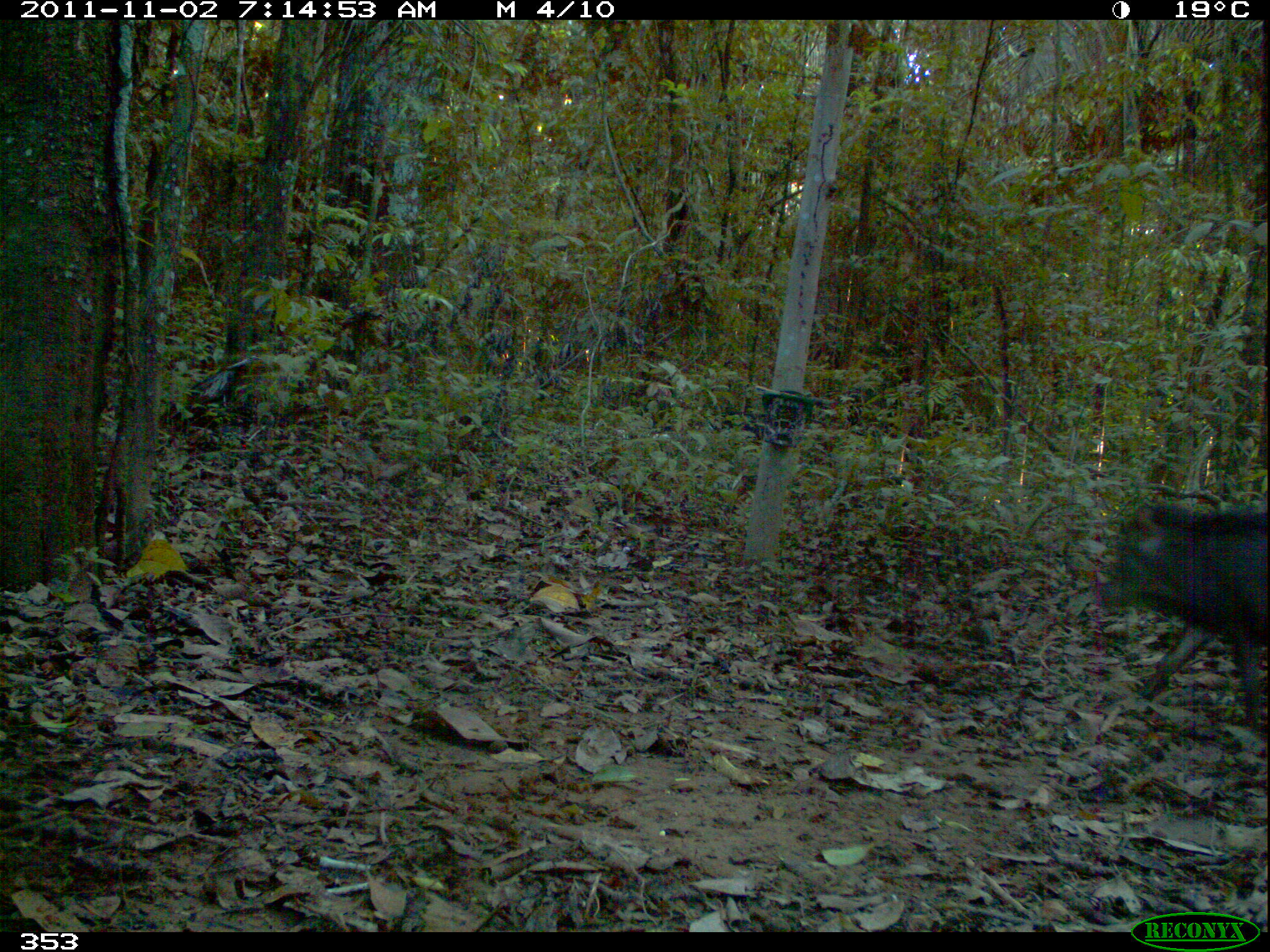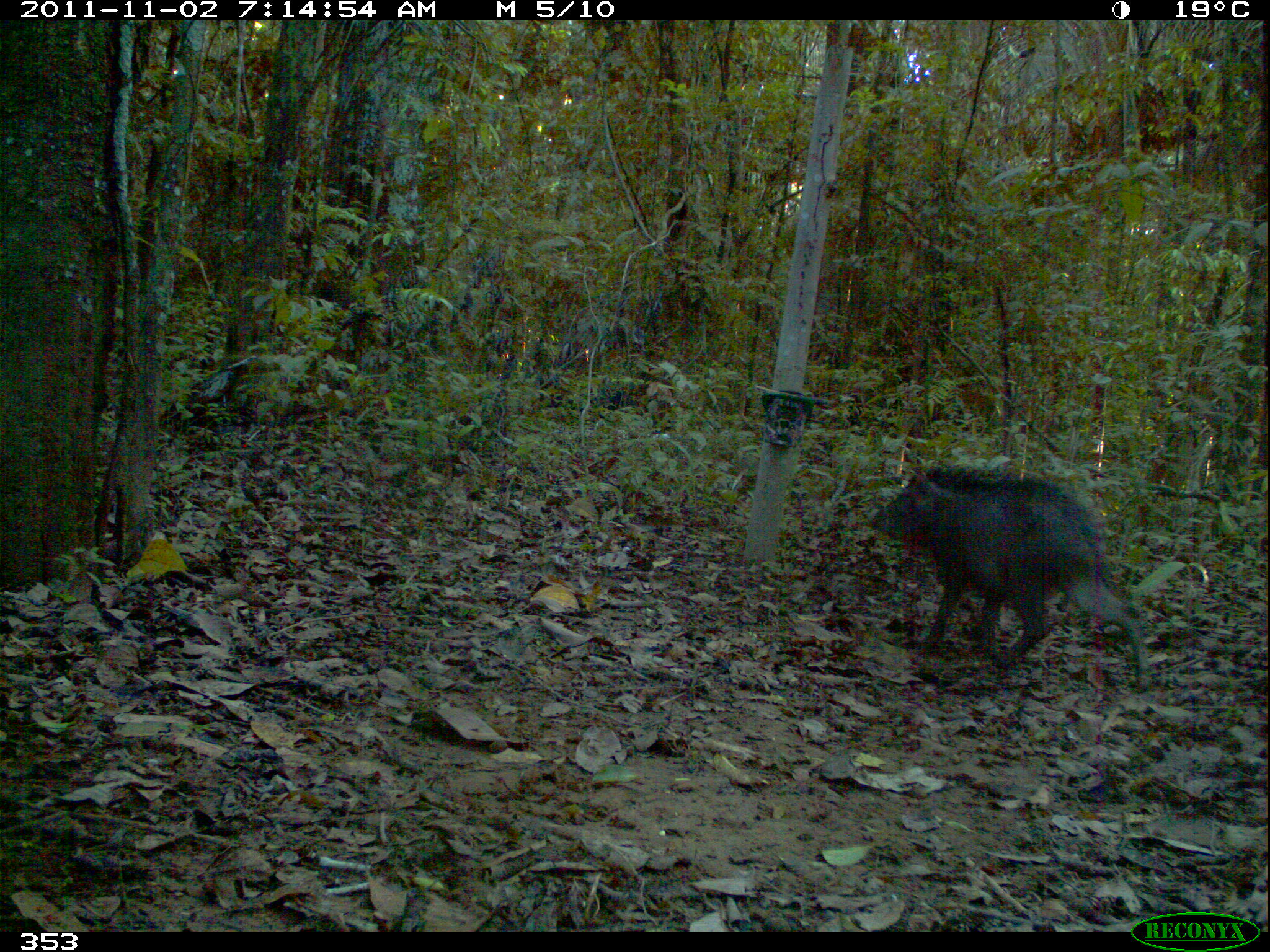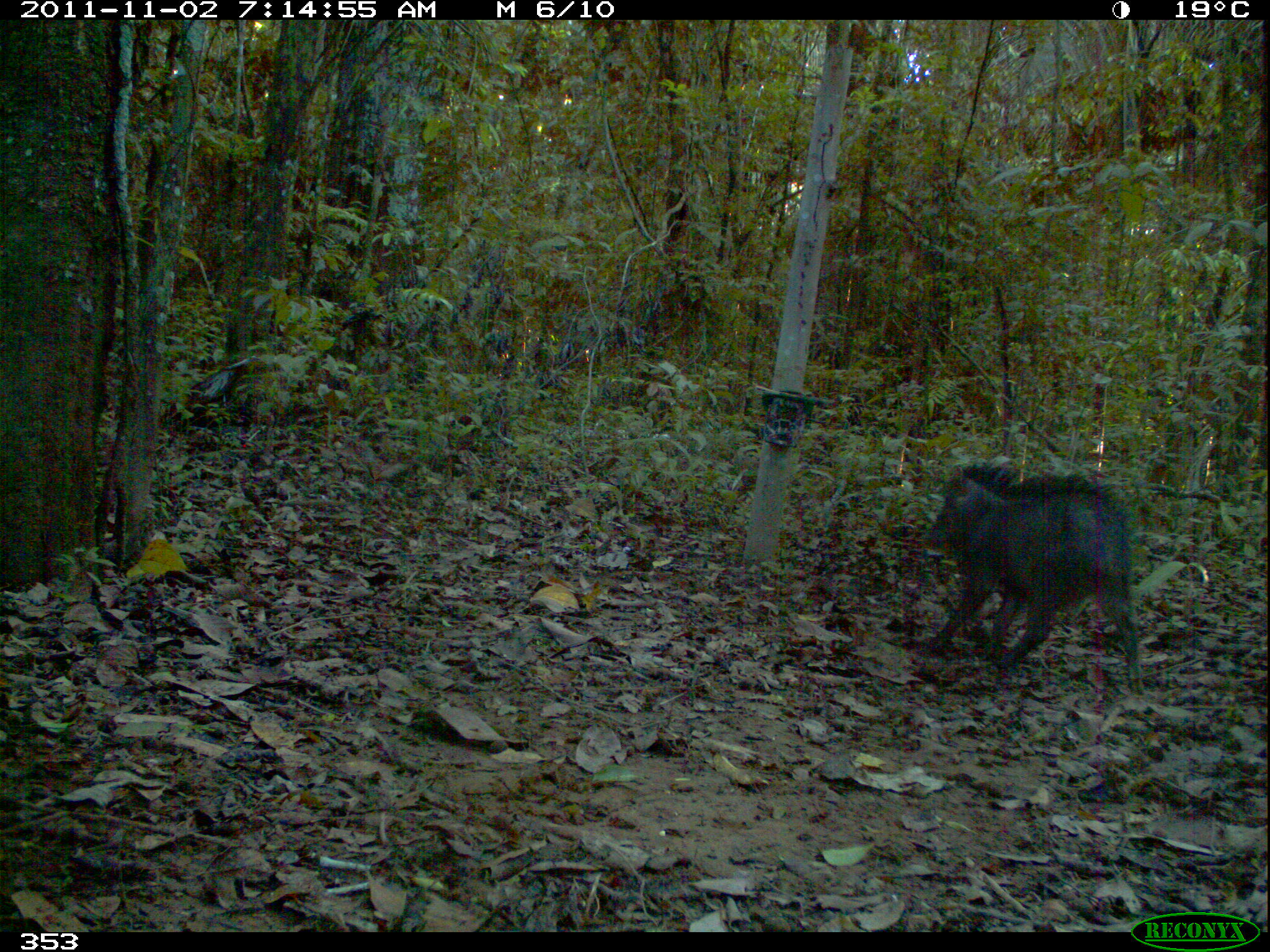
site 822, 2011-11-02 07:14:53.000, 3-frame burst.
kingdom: Animalia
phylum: Chordata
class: Mammalia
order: Artiodactyla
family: Tayassuidae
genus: Tayassu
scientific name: Tayassu pecari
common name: white-lipped peccary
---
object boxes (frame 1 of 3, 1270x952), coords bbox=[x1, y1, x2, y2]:
tayassu pecari: bbox=[1092, 497, 1270, 730]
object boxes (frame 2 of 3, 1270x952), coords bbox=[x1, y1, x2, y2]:
tayassu pecari: bbox=[868, 460, 1149, 692]